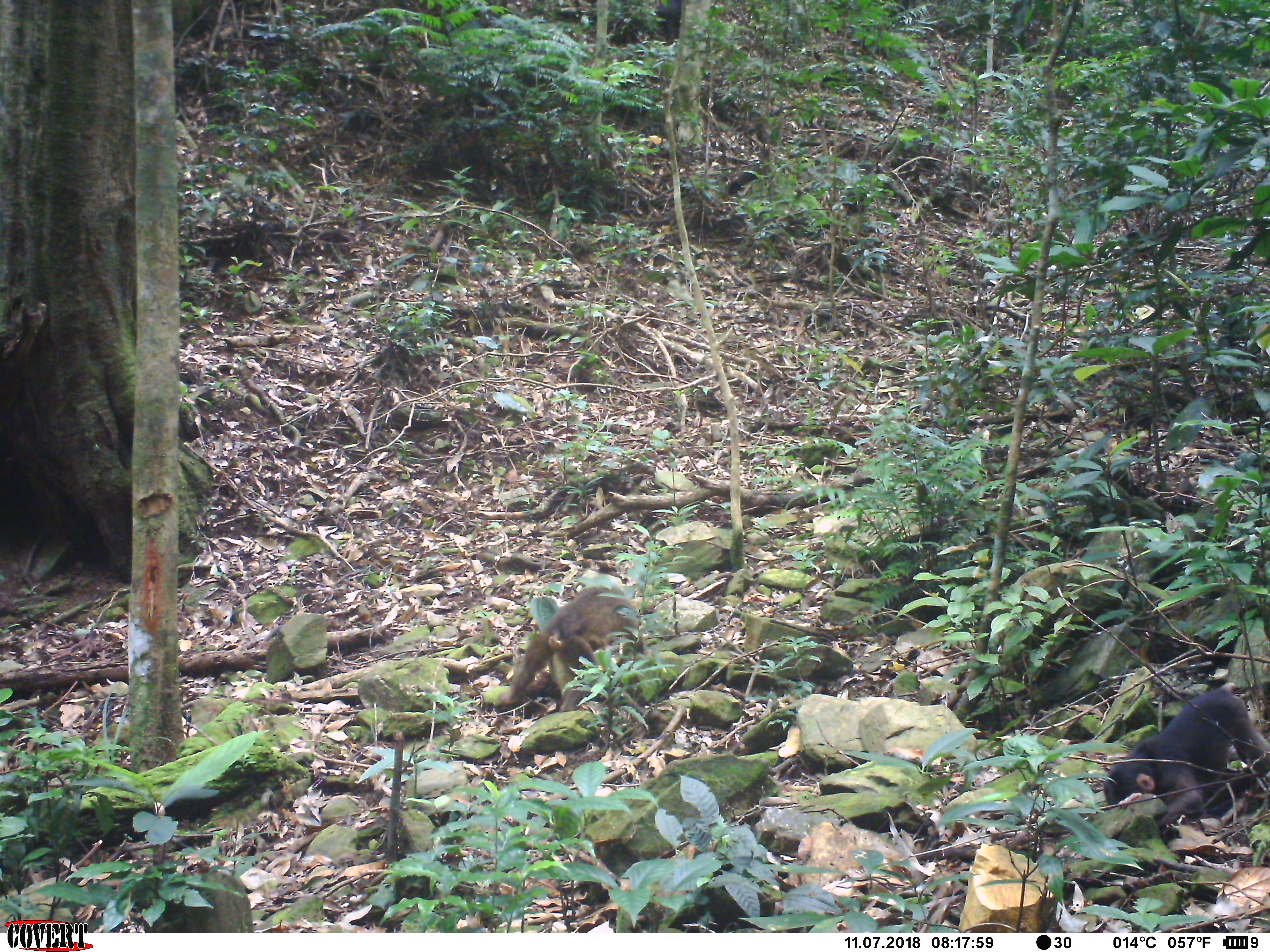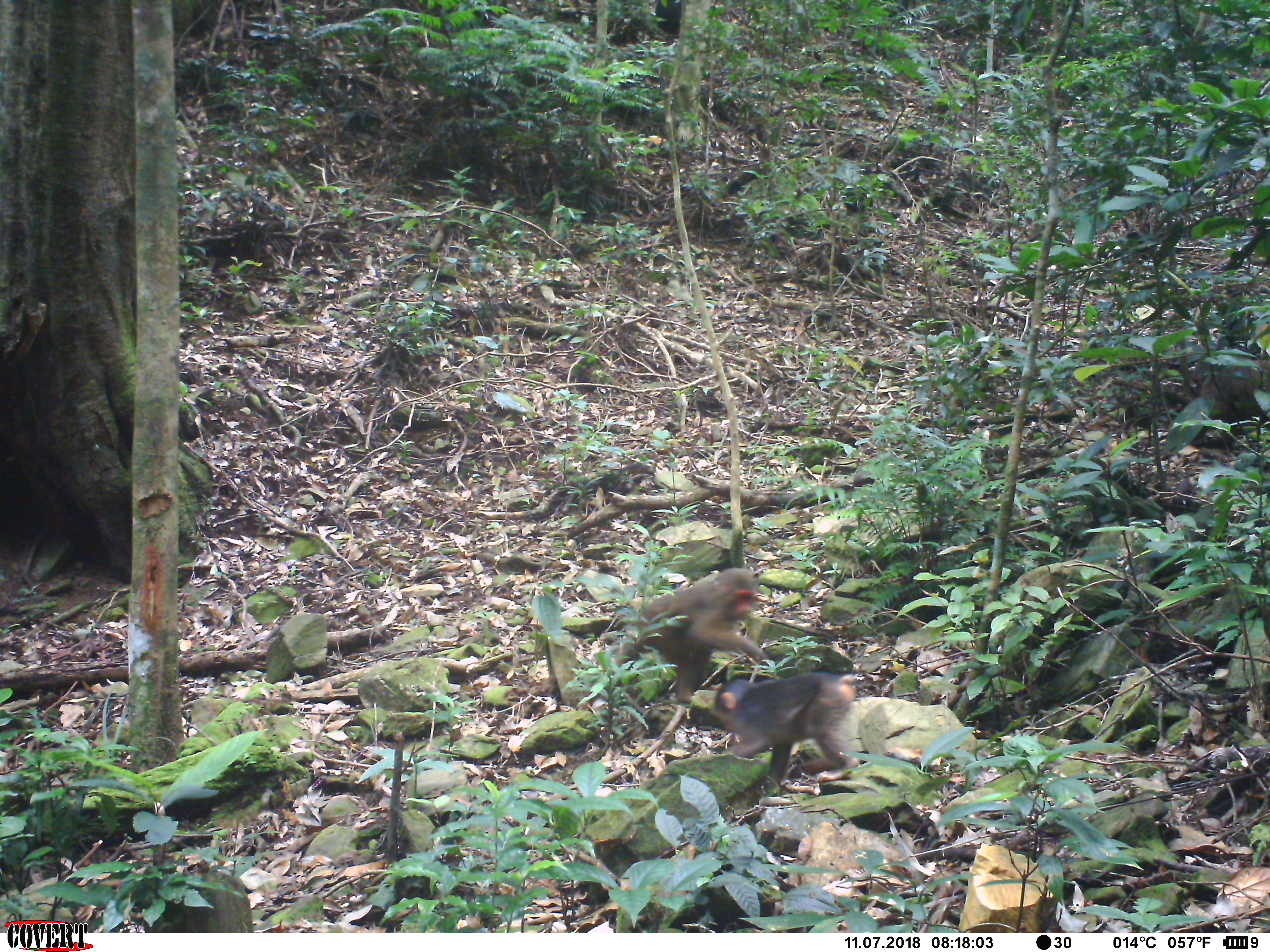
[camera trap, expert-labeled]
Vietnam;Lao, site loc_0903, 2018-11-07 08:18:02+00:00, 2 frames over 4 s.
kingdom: Animalia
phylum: Chordata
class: Mammalia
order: Primates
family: Cercopithecidae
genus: Macaca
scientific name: Macaca arctoides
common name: stump-tailed macaque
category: stump tailed macaque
Stump tailed macaque (stump-tailed macaque) (Macaca arctoides). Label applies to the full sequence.